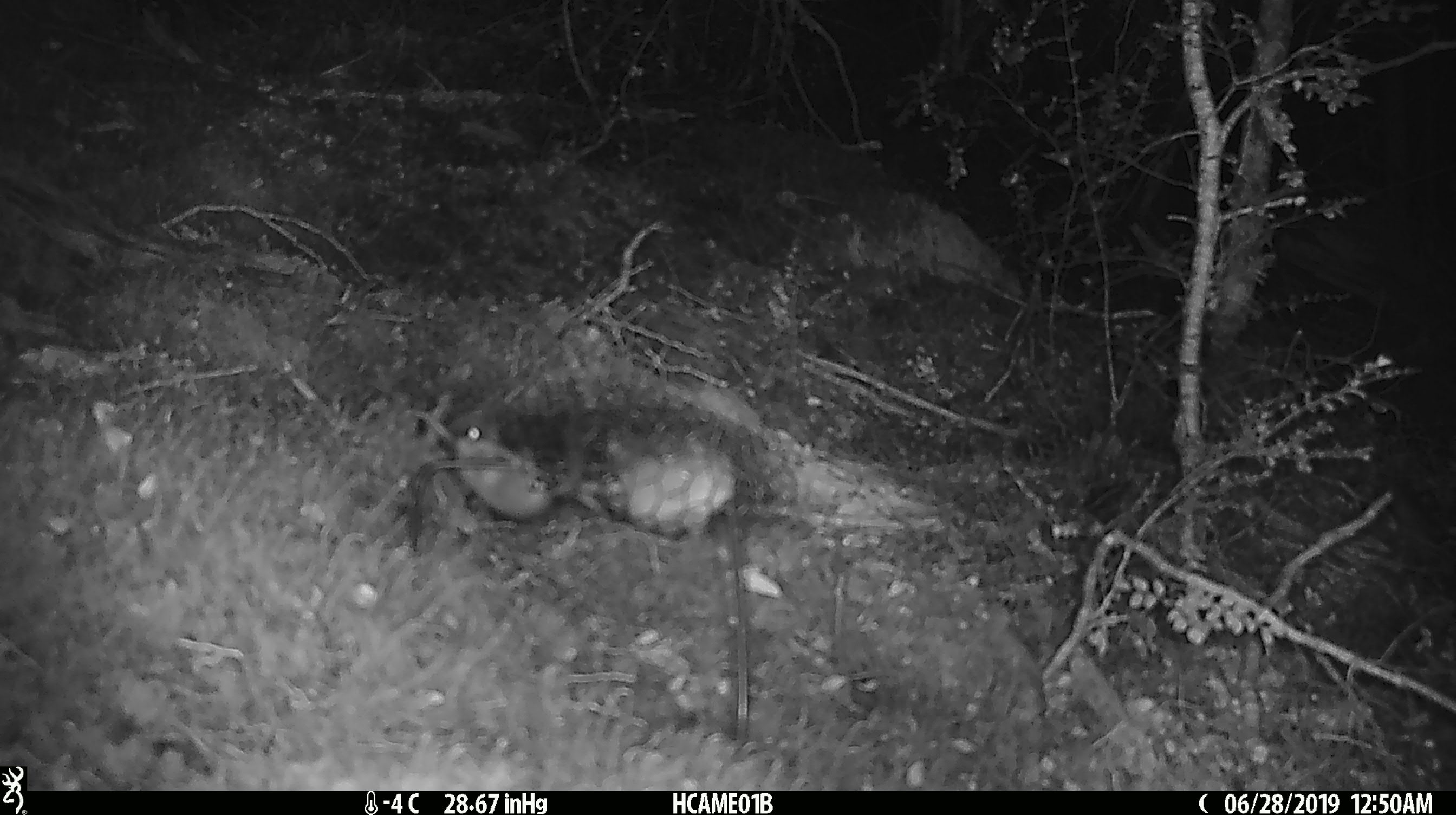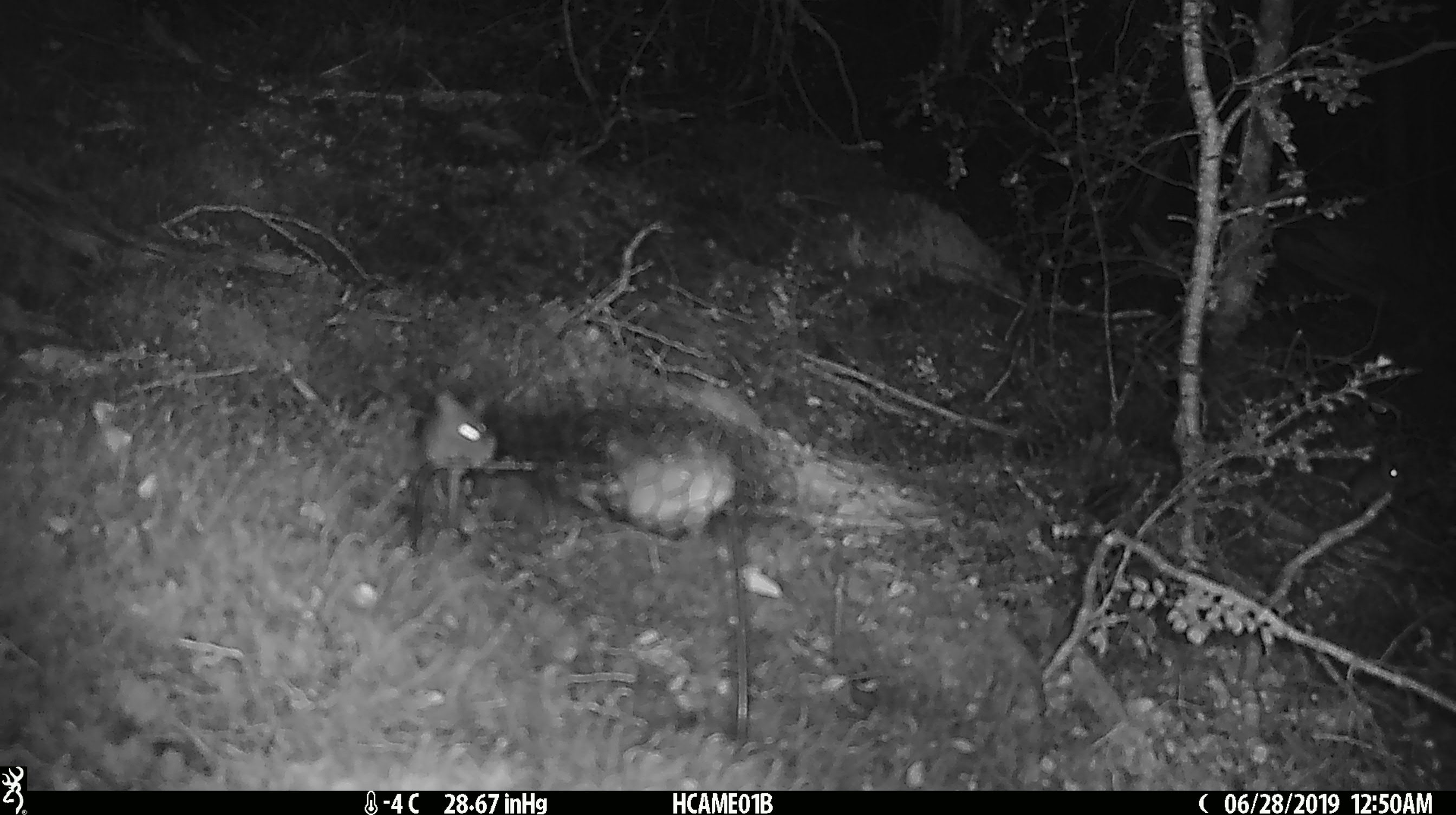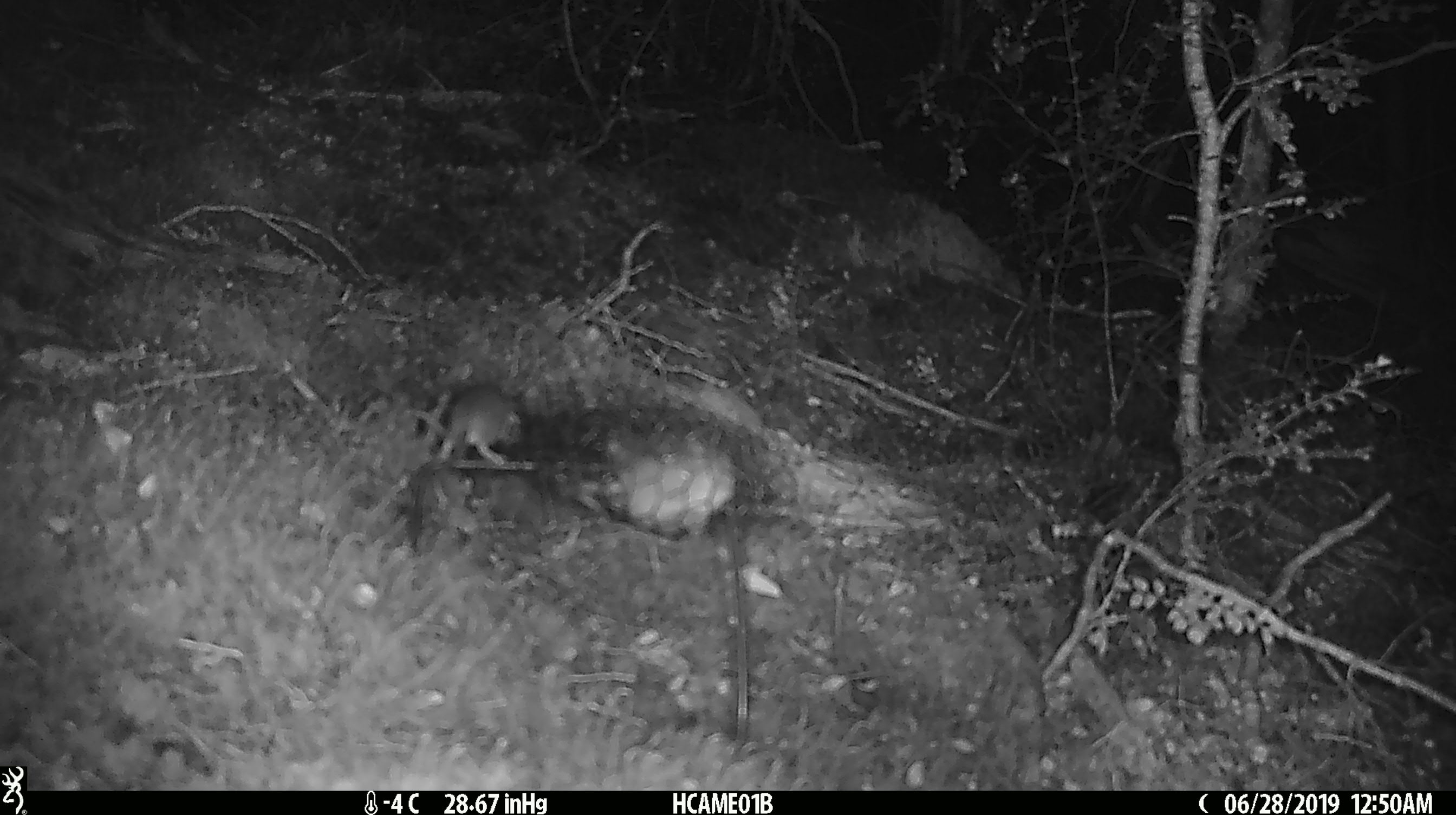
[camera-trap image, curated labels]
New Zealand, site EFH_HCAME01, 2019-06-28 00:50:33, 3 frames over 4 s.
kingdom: Animalia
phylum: Chordata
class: Mammalia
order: Rodentia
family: Muridae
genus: Mus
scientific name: Mus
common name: mouse